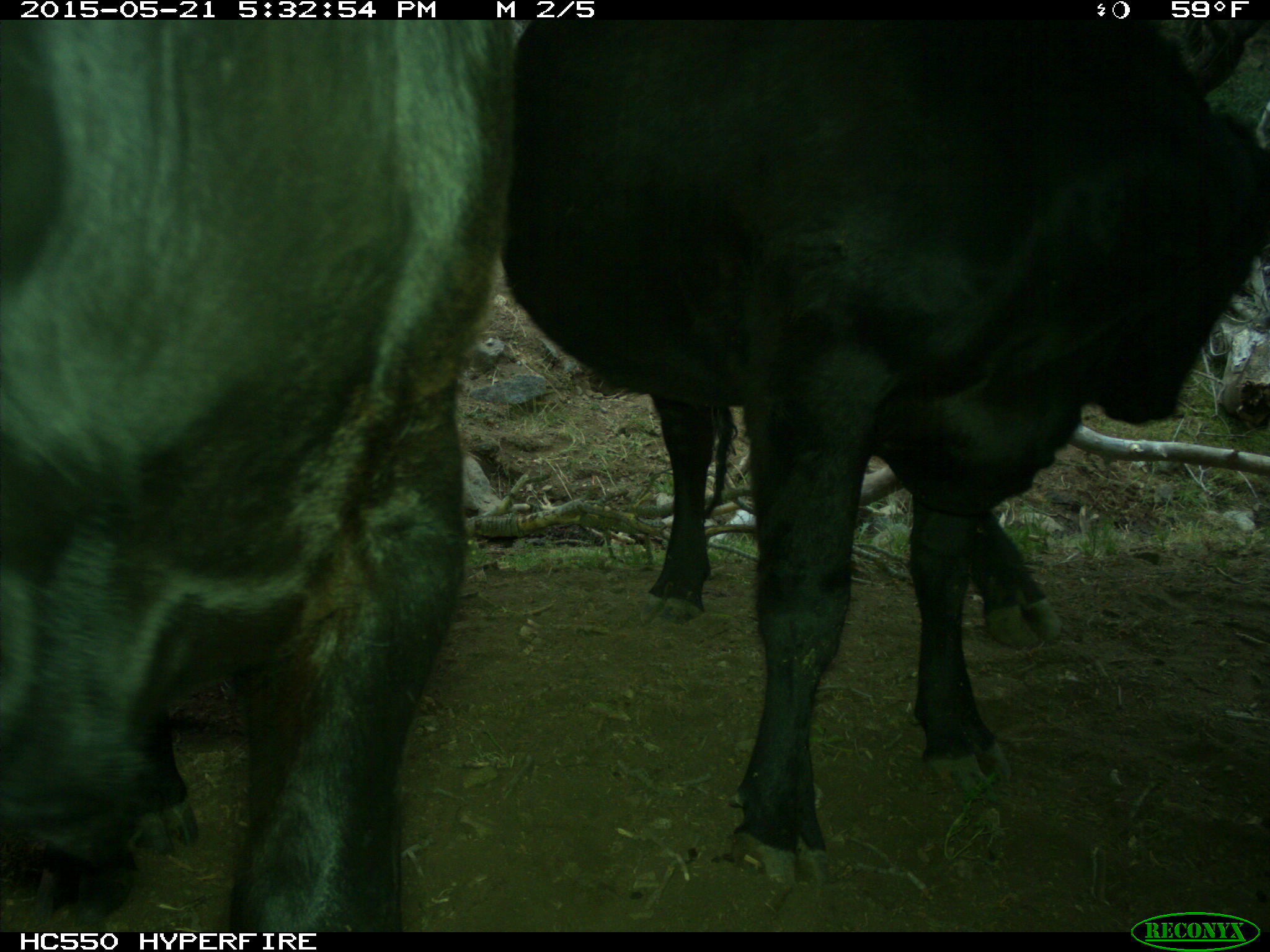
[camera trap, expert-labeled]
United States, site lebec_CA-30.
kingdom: Animalia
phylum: Chordata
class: Mammalia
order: Artiodactyla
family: Bovidae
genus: Bos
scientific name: Bos taurus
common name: domestic cow